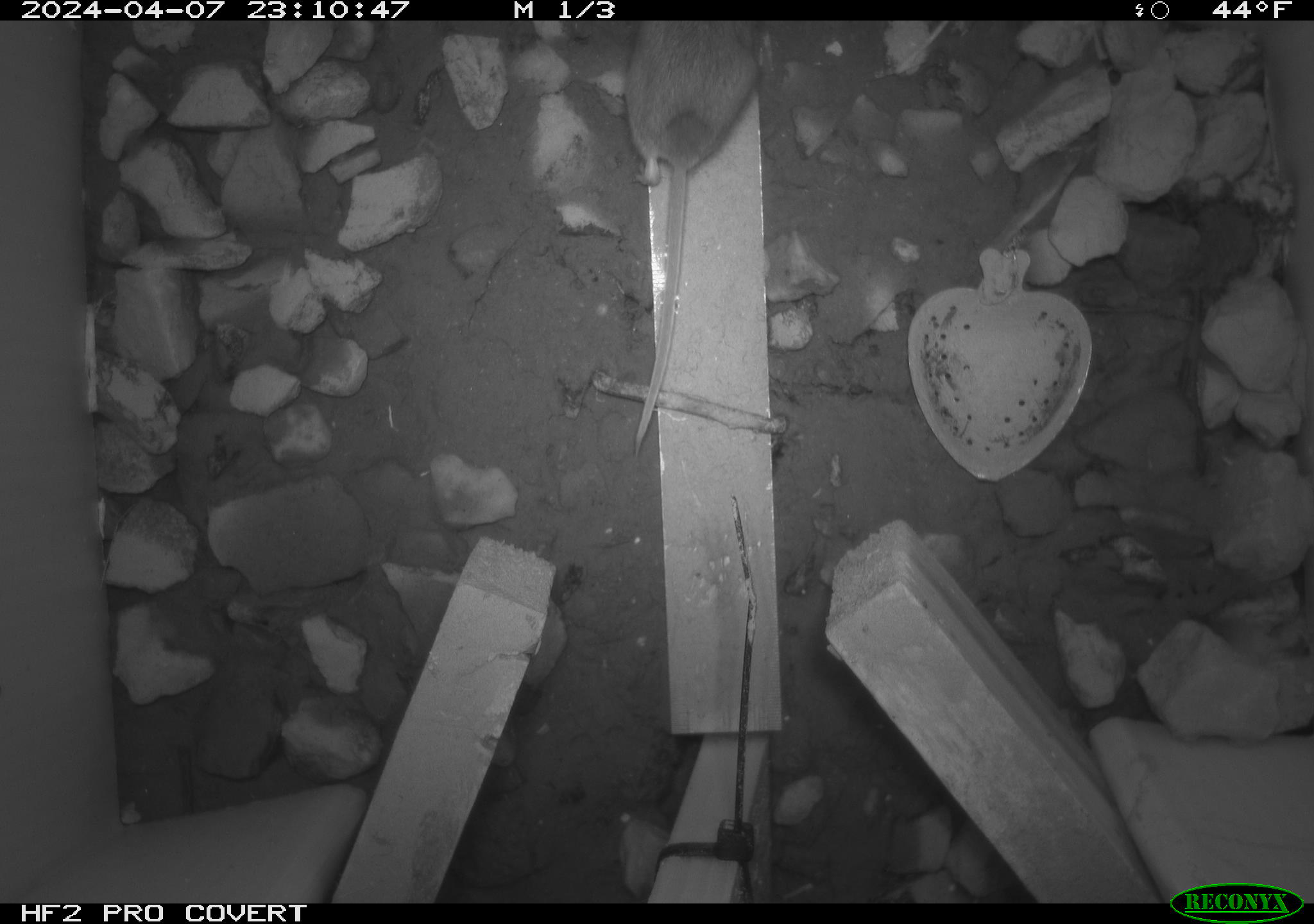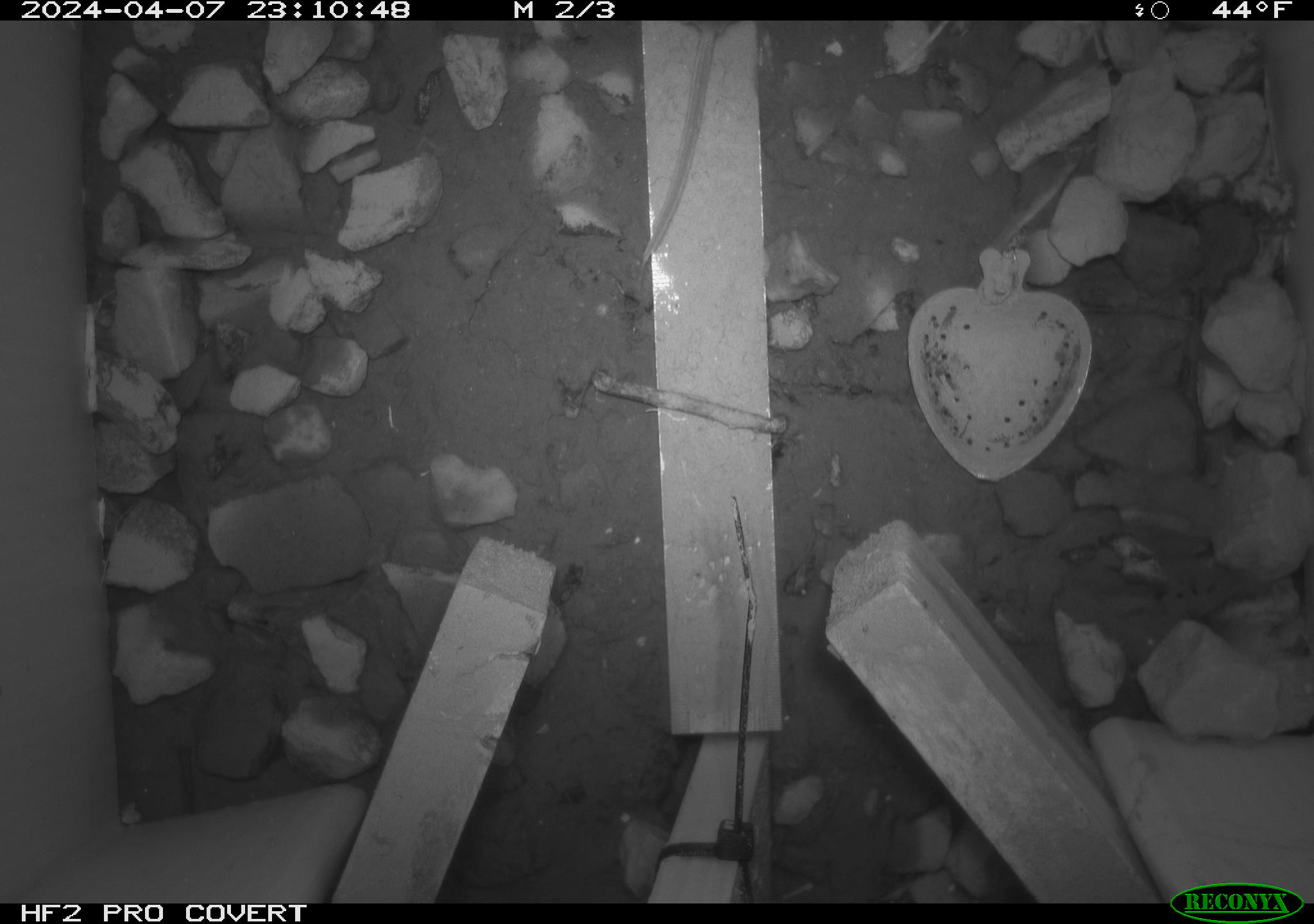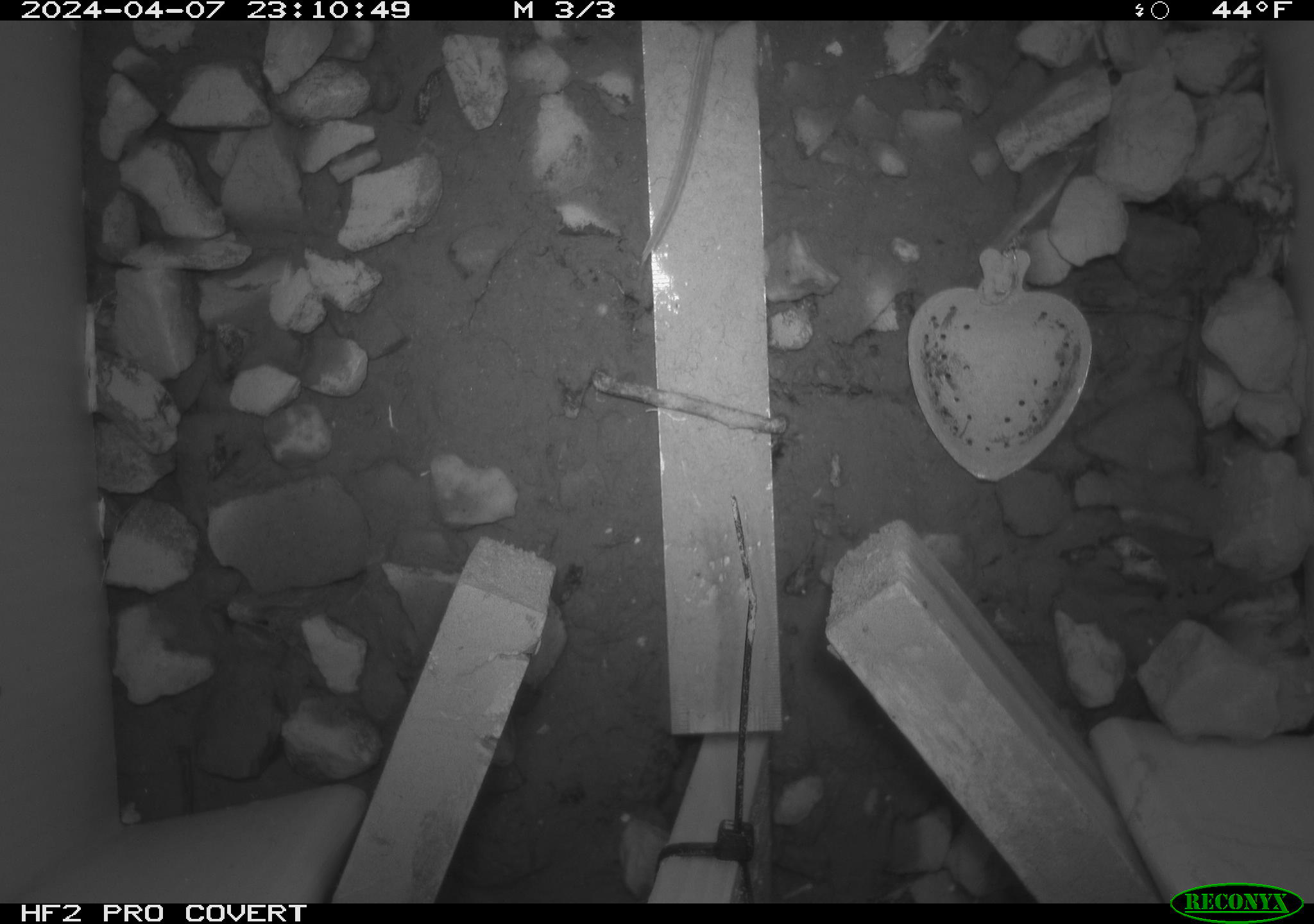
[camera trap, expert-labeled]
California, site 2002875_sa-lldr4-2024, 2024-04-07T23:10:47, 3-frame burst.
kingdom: Animalia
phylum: Chordata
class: Mammalia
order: Rodentia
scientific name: Rodentia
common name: mouse species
Mouse species (Rodentia).